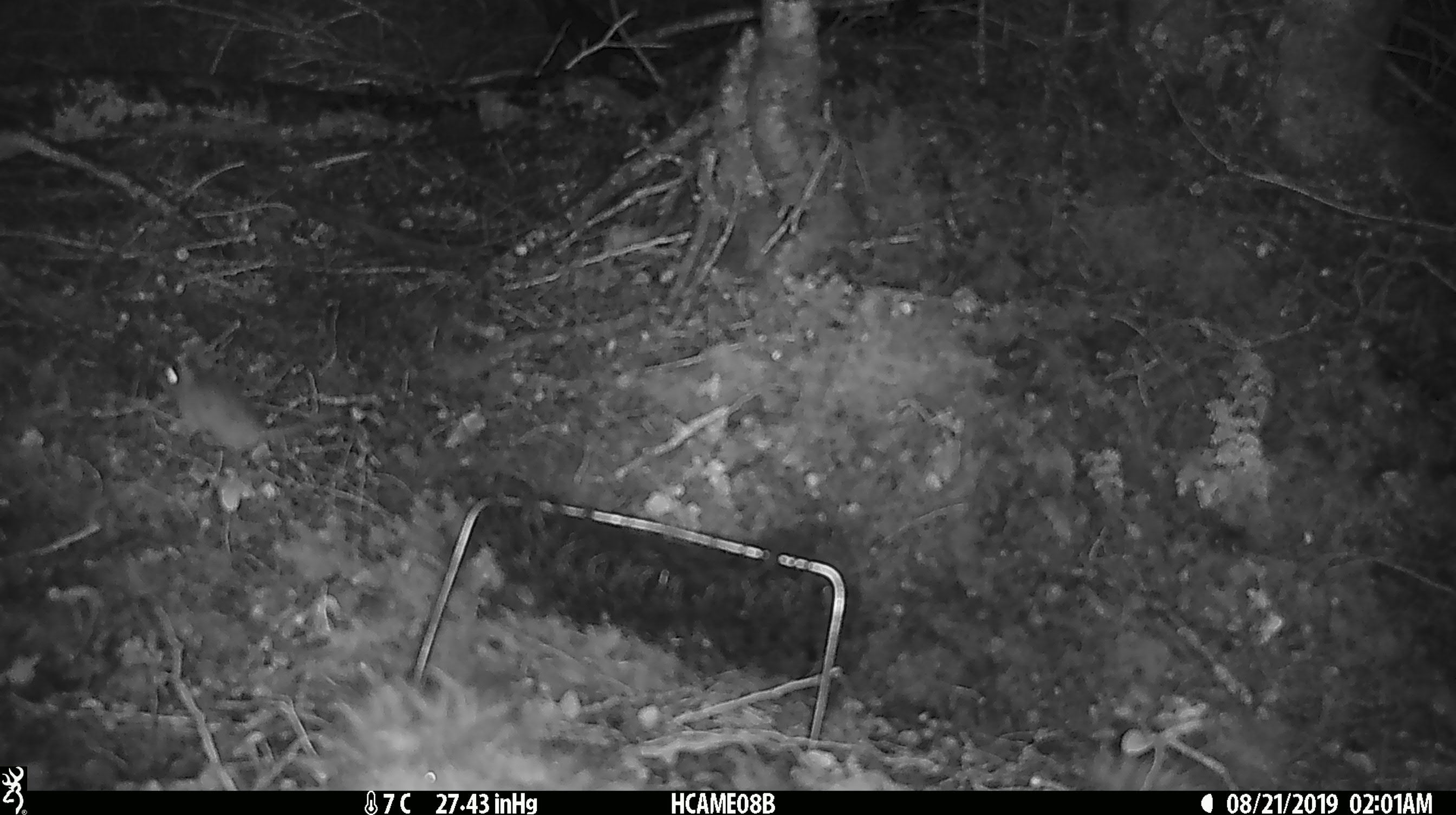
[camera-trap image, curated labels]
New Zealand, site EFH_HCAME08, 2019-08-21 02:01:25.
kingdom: Animalia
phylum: Chordata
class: Mammalia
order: Rodentia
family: Muridae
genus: Mus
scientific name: Mus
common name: mouse